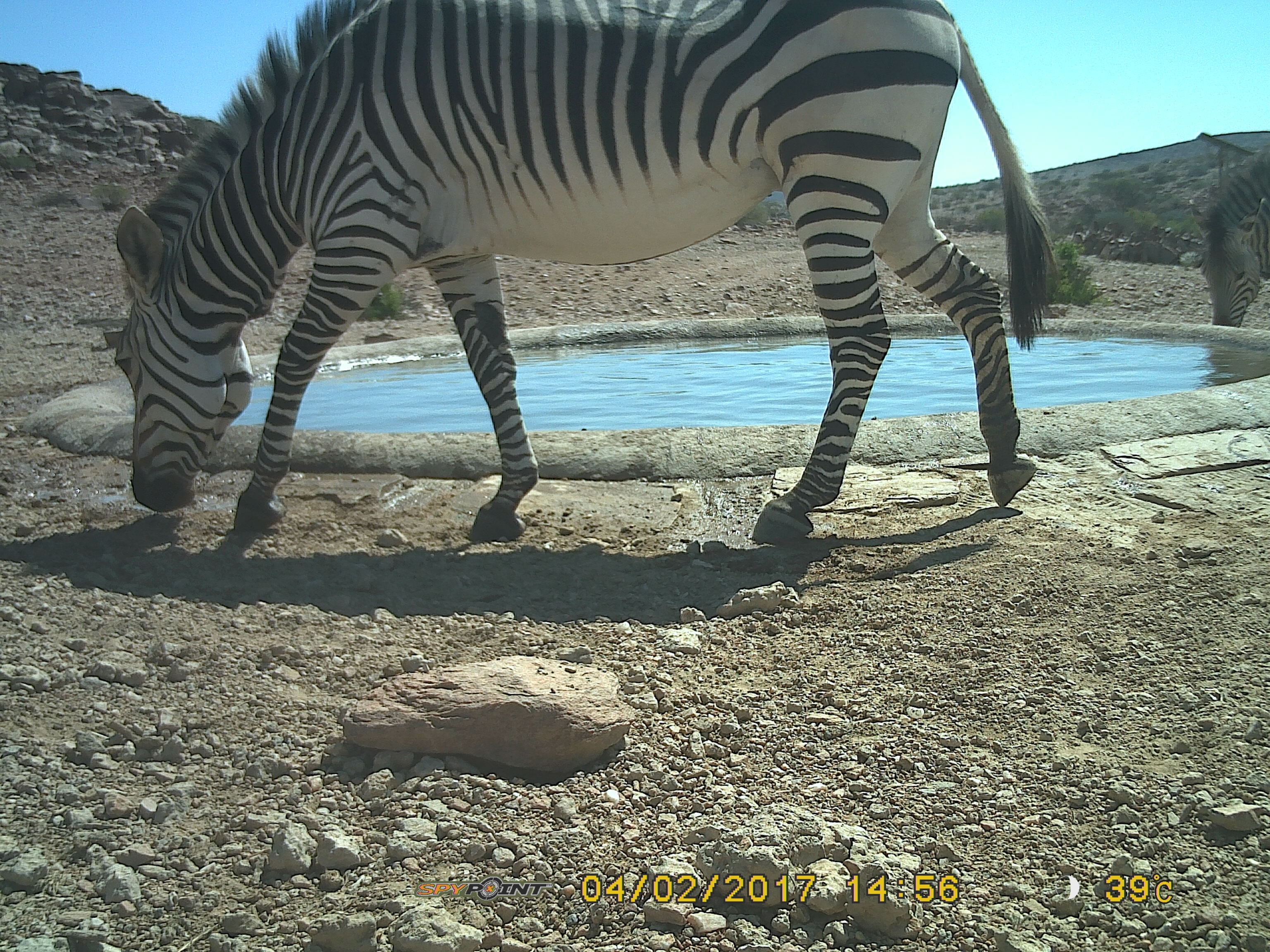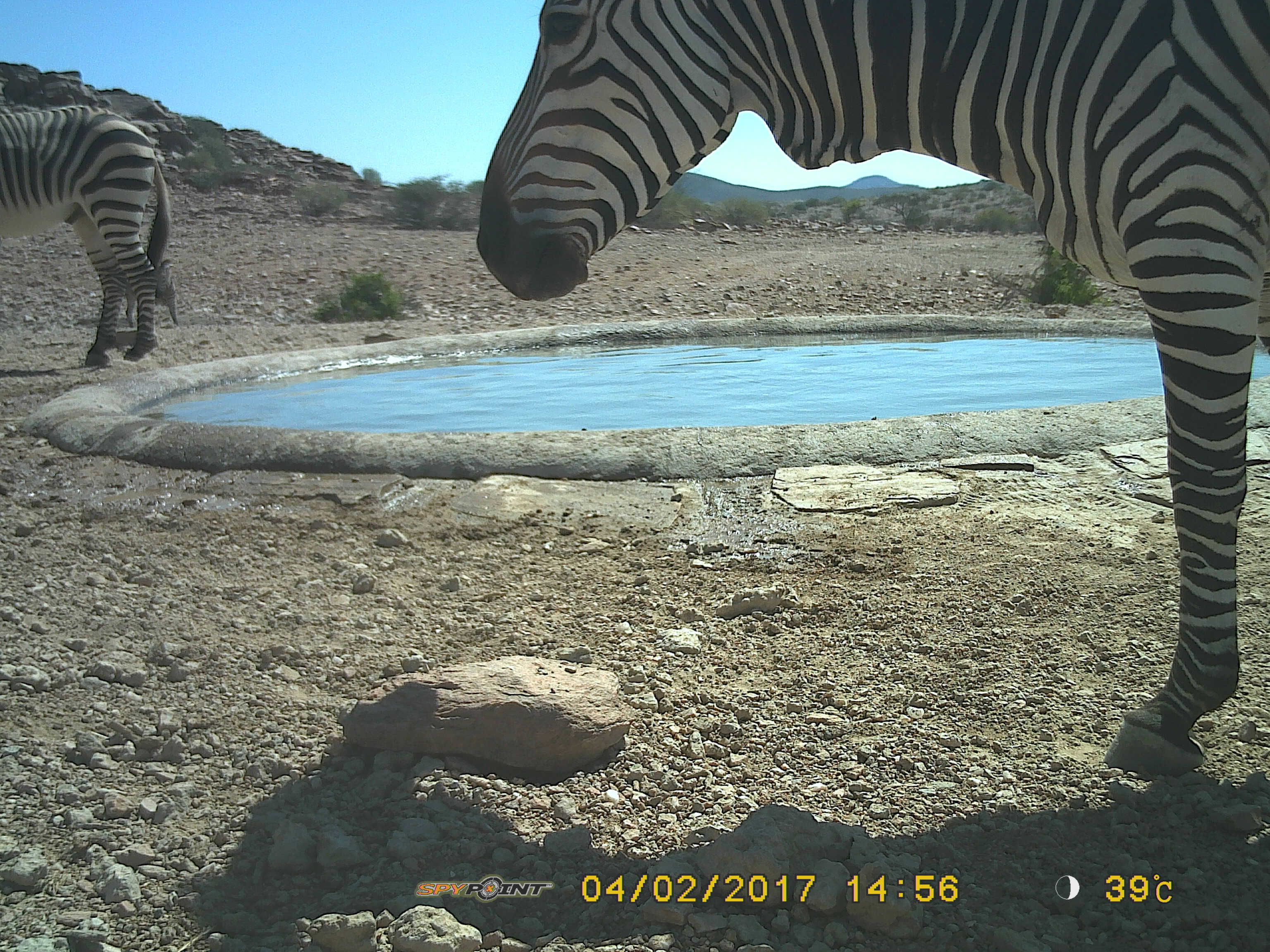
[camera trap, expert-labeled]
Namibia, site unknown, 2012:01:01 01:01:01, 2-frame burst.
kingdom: Animalia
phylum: Chordata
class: Mammalia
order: Perissodactyla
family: Equidae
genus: Equus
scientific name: Equus zebra hartmannae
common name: hartmann's mountain zebra